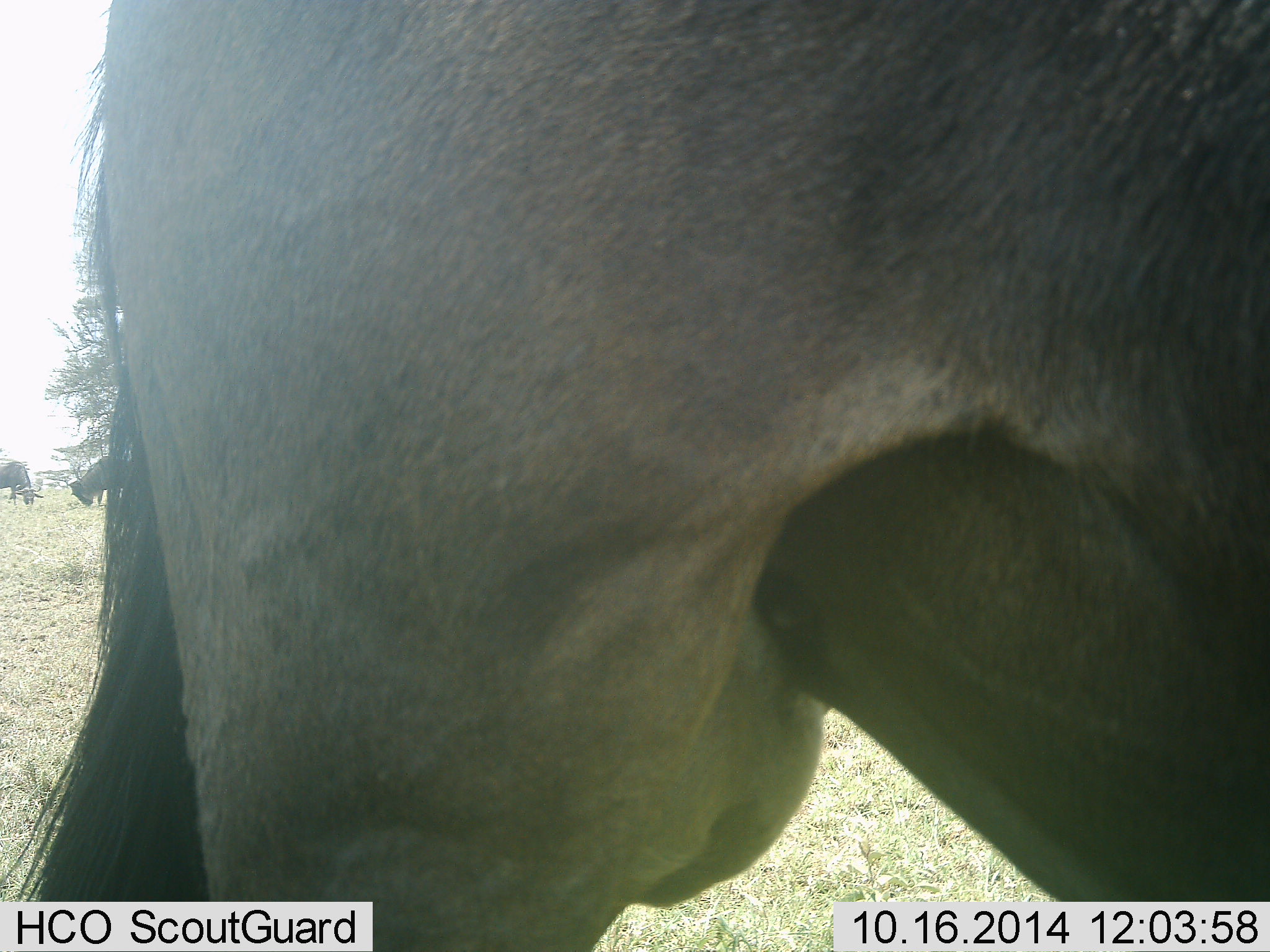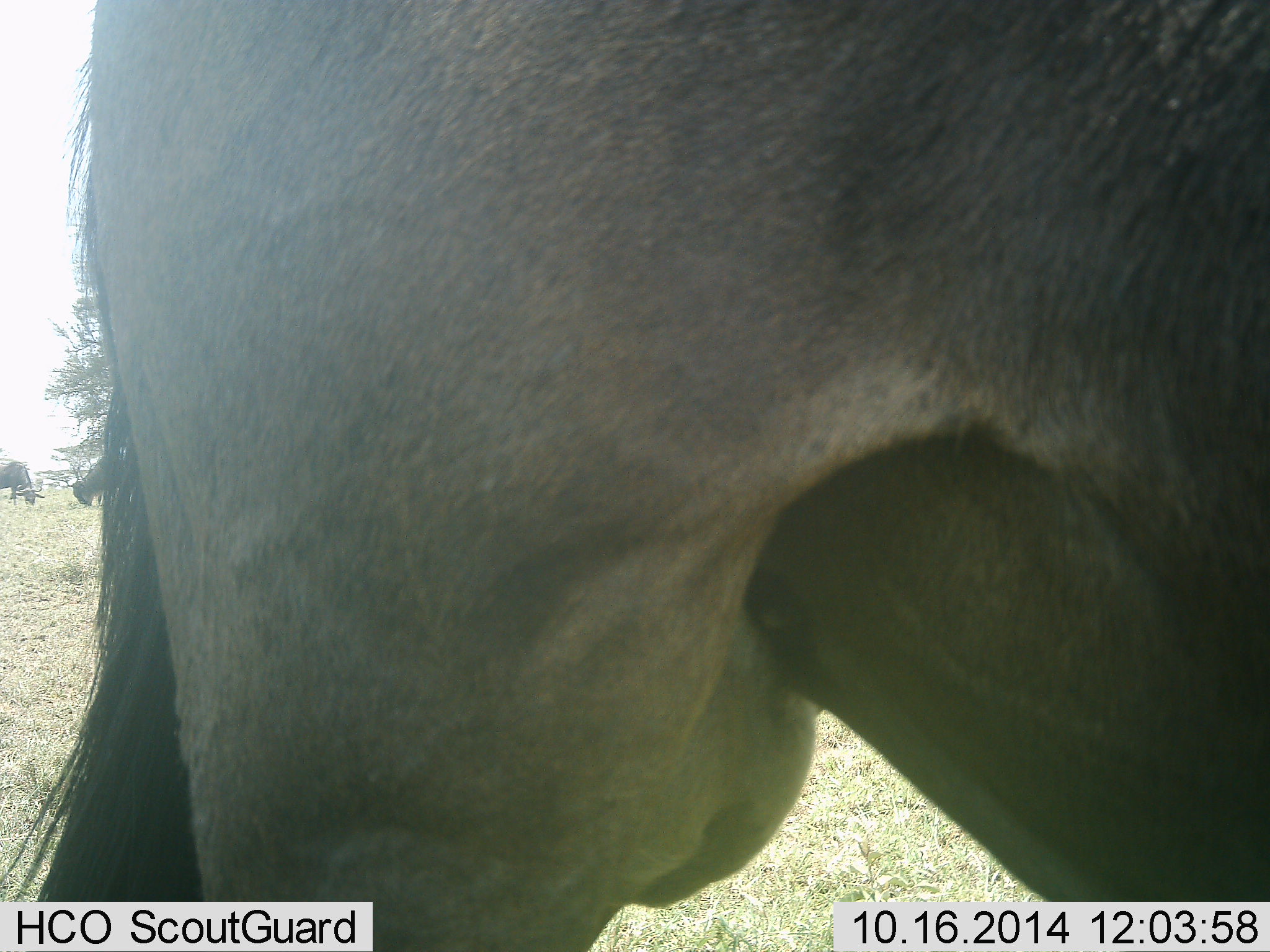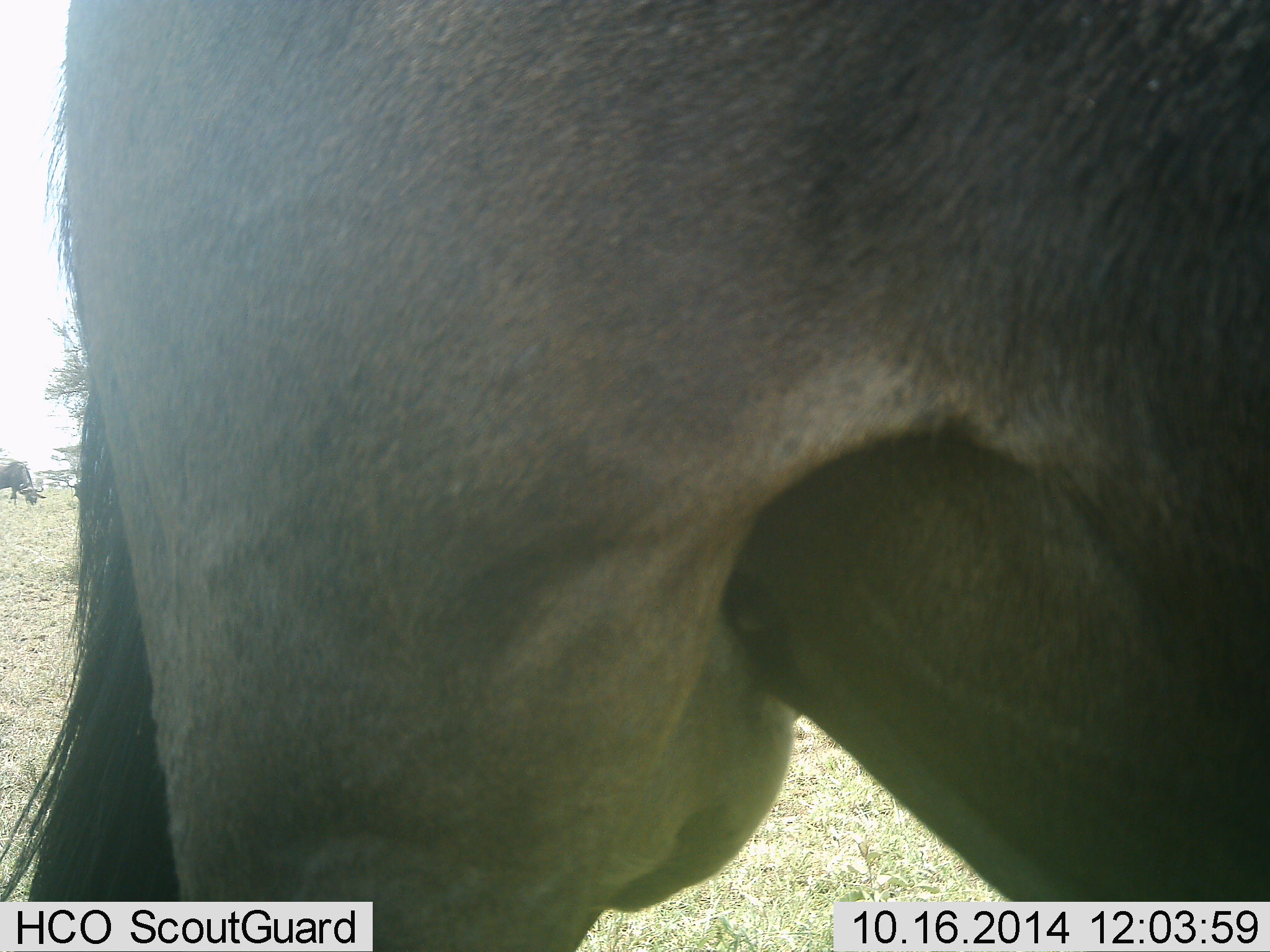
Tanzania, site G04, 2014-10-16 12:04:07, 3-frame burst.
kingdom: Animalia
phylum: Chordata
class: Mammalia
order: Artiodactyla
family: Bovidae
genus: Connochaetes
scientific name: Connochaetes taurinus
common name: blue wildebeest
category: wildebeest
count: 3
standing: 50%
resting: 0%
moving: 20%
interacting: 0%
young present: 0%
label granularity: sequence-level